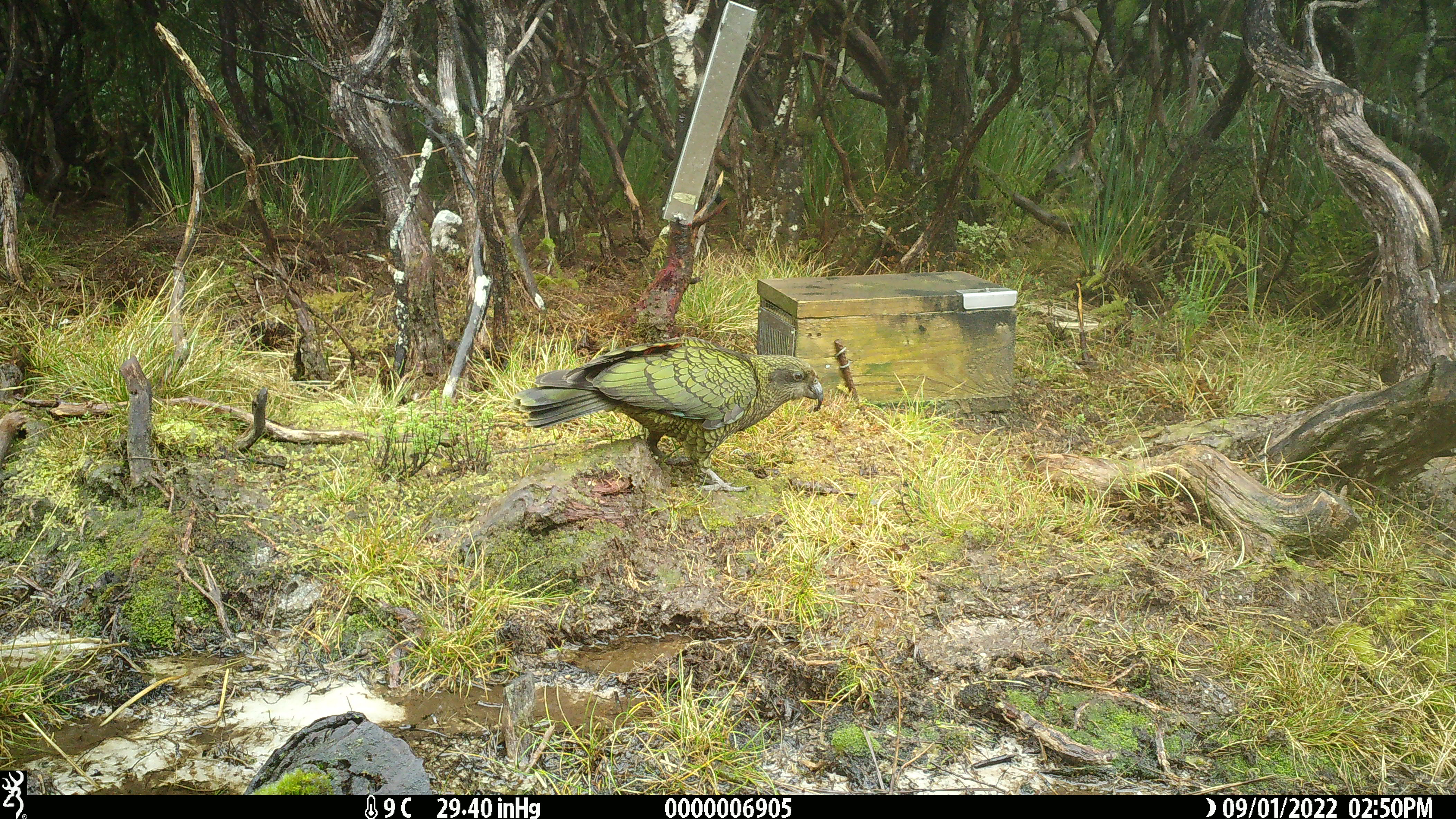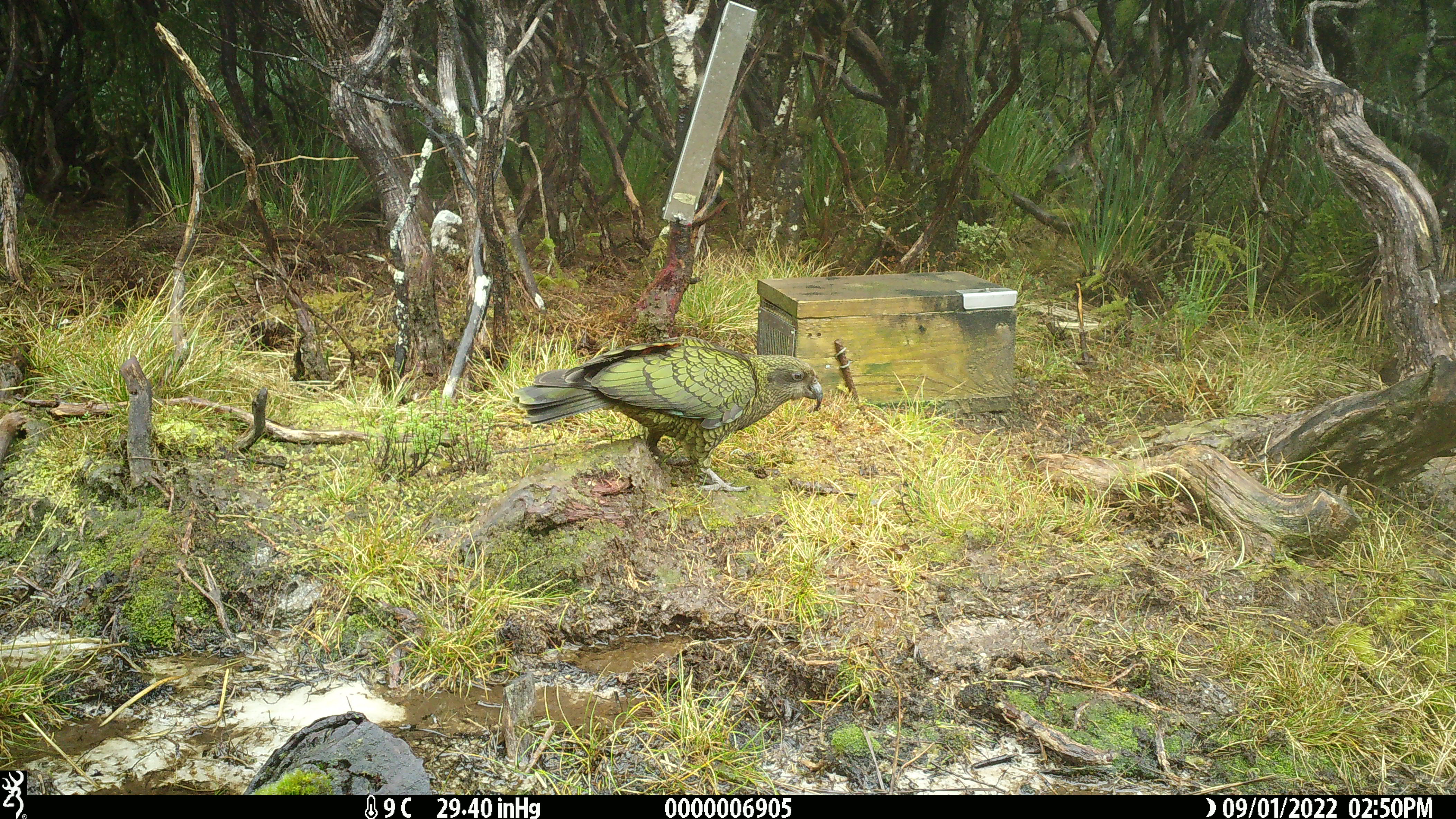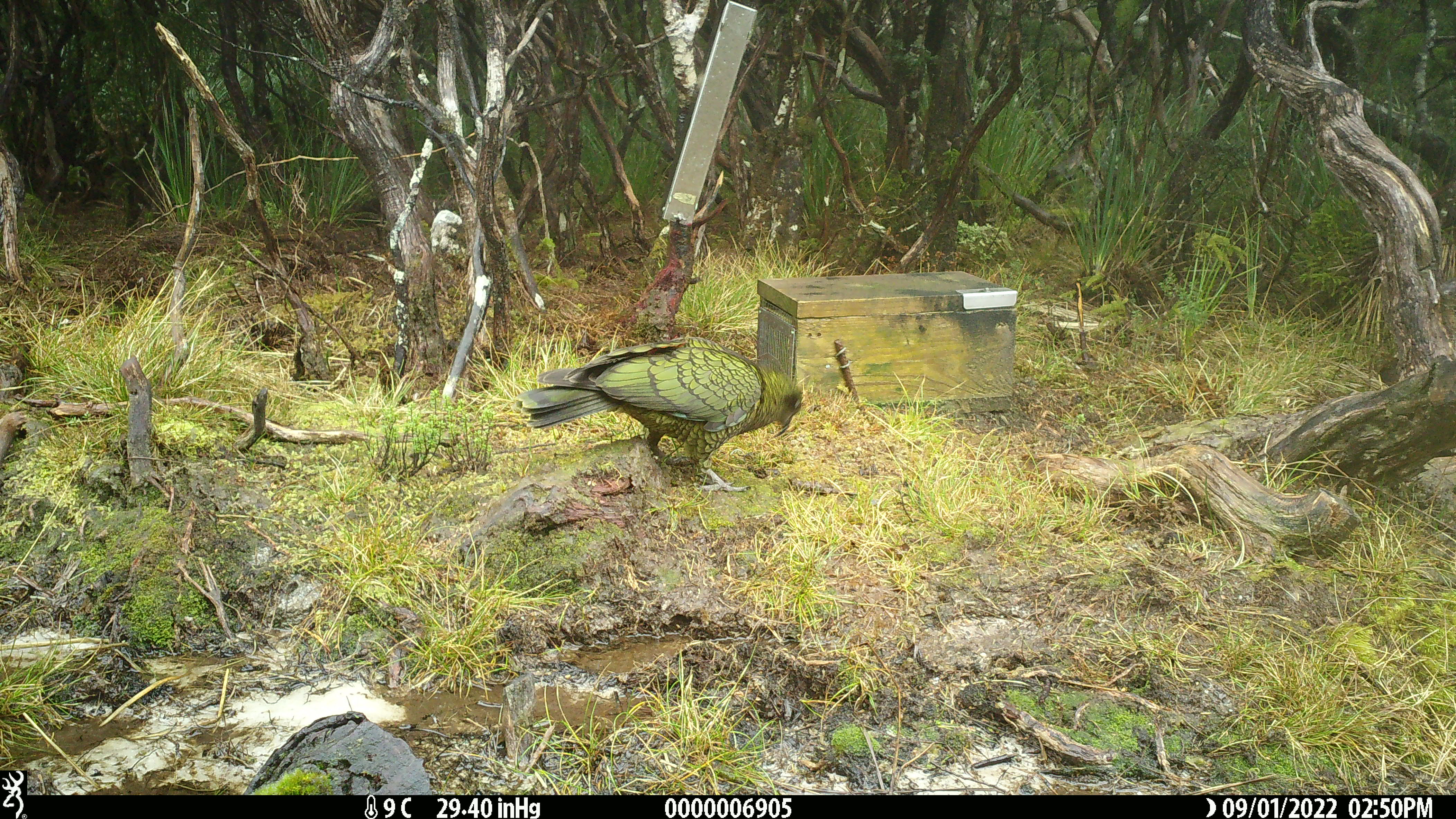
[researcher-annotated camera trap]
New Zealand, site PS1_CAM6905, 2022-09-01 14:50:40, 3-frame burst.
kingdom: Animalia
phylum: Chordata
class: Aves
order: Psittaciformes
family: Strigopidae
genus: Nestor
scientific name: Nestor notabilis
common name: kea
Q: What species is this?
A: Kea (Nestor notabilis).